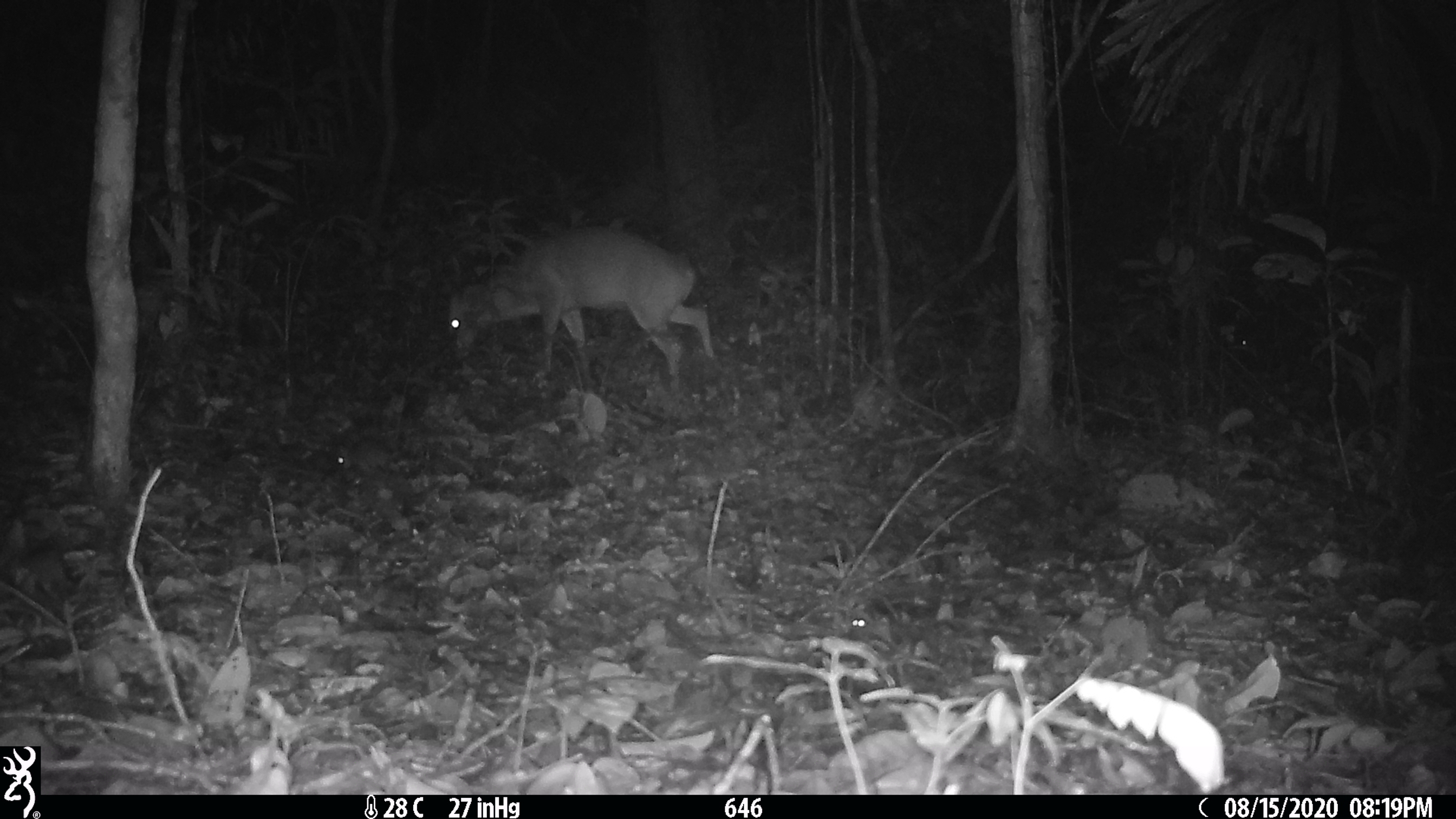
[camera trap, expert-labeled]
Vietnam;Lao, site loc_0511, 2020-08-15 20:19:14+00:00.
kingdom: Animalia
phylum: Chordata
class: Mammalia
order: Artiodactyla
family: Cervidae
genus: Muntiacus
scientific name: Muntiacus vuquangensis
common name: large-antlered muntjac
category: large antlered muntjac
Large antlered muntjac (large-antlered muntjac) (Muntiacus vuquangensis). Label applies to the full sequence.